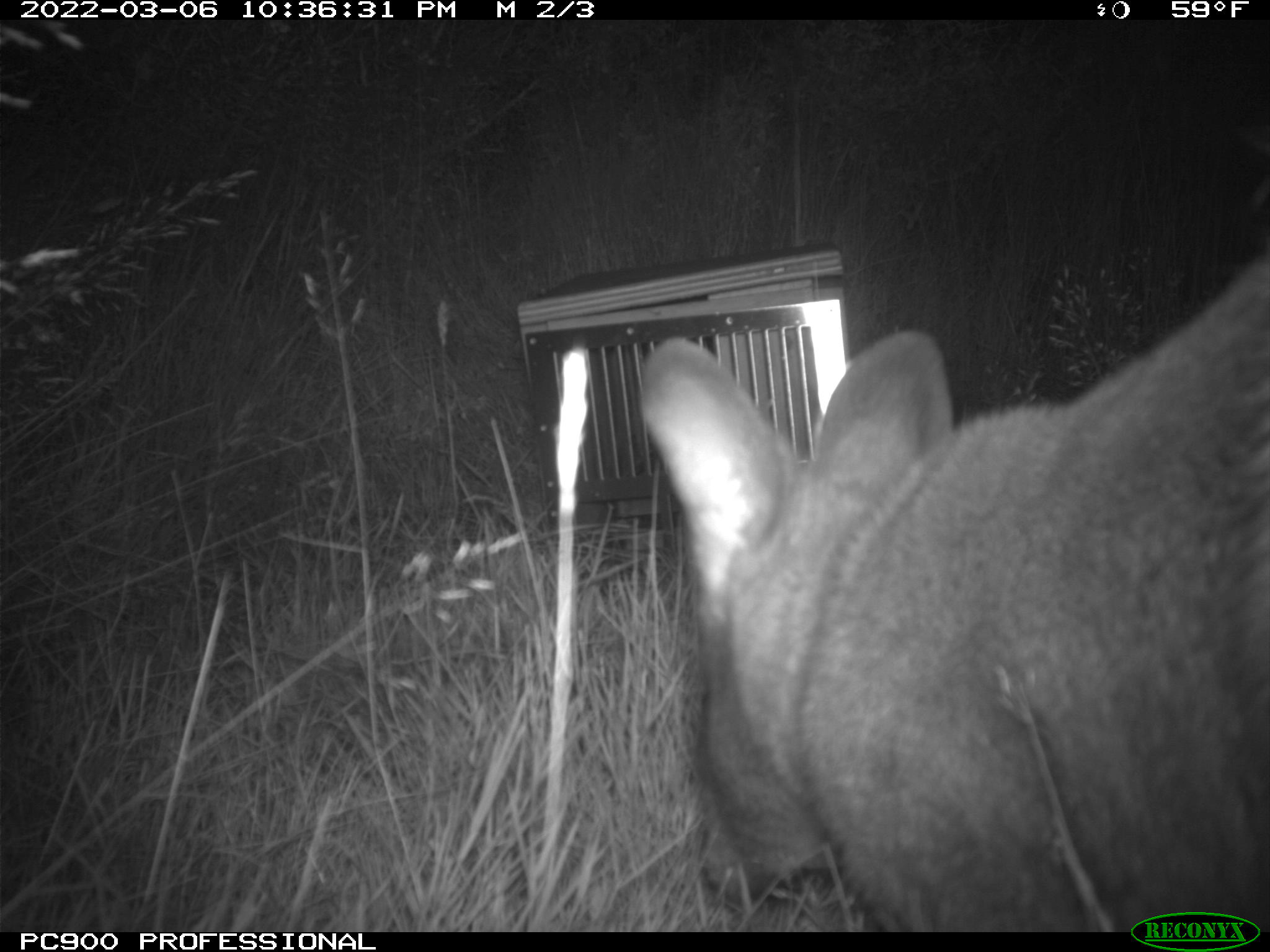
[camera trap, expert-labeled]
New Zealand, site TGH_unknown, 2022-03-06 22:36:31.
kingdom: Animalia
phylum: Chordata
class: Mammalia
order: Diprotodontia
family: Macropodidae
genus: Notamacropus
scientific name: Notamacropus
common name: wallaby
Wallaby (Notamacropus).